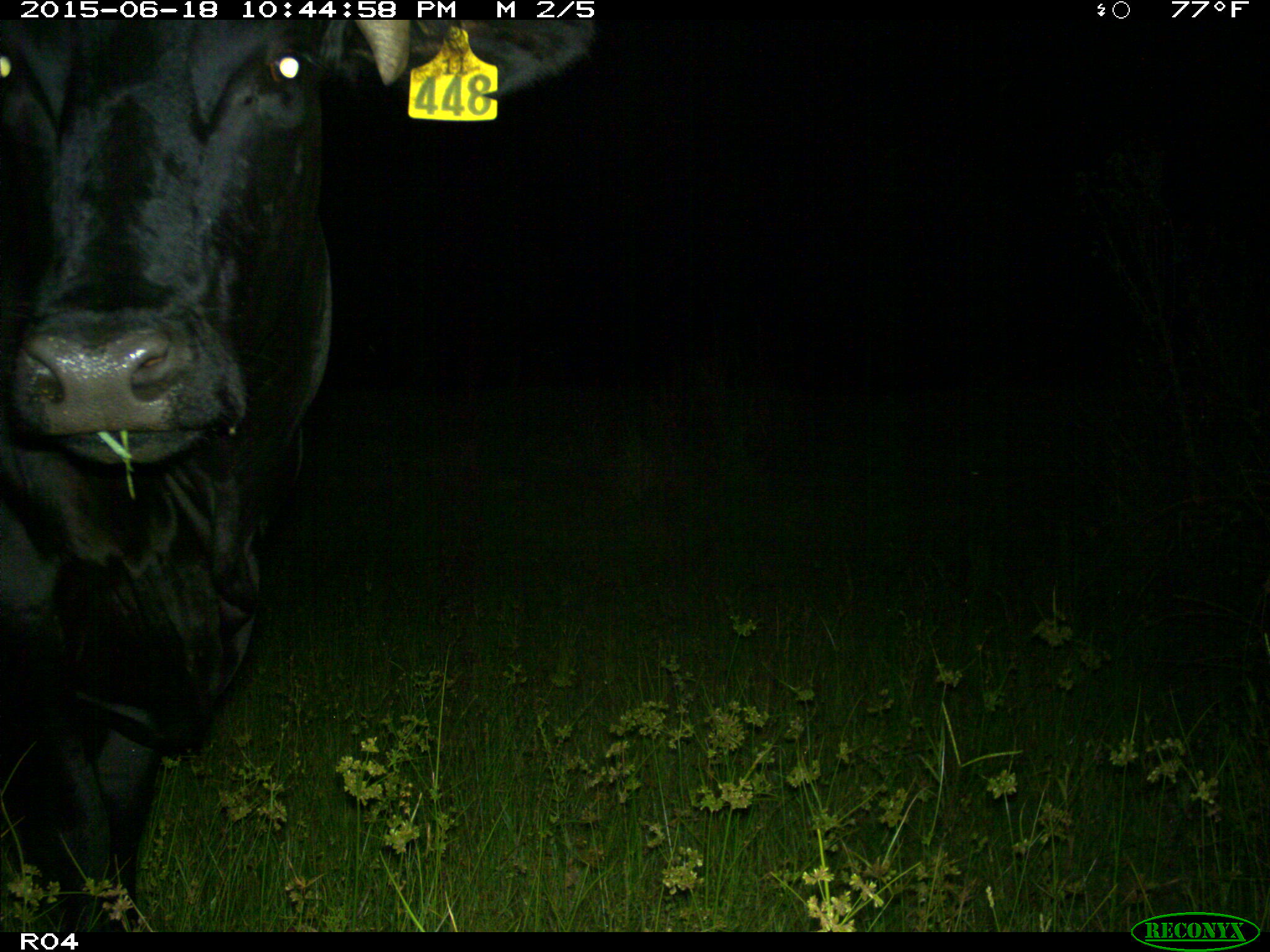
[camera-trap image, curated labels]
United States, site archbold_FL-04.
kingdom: Animalia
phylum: Chordata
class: Mammalia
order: Artiodactyla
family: Bovidae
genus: Bos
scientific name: Bos taurus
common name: domestic cow